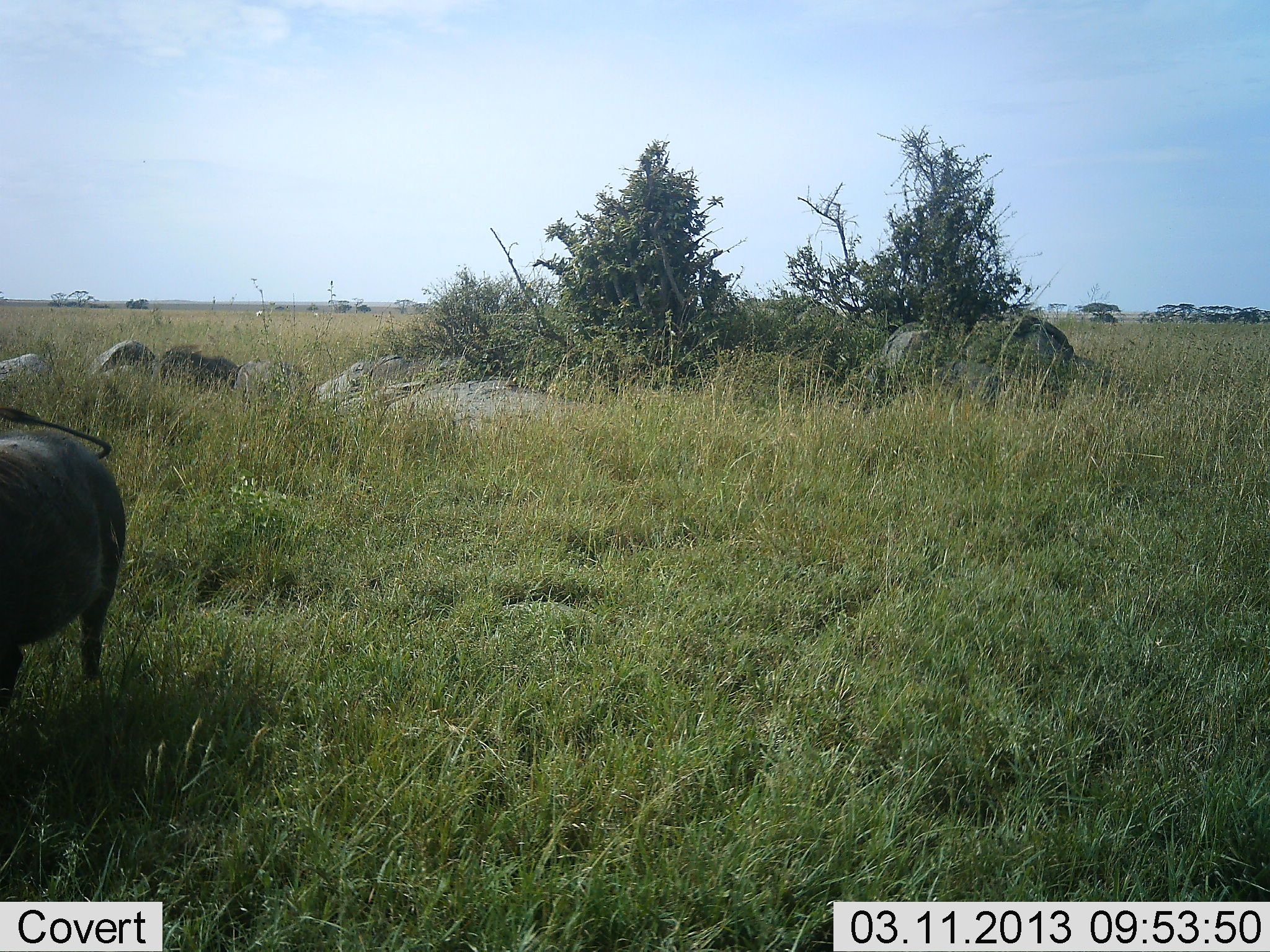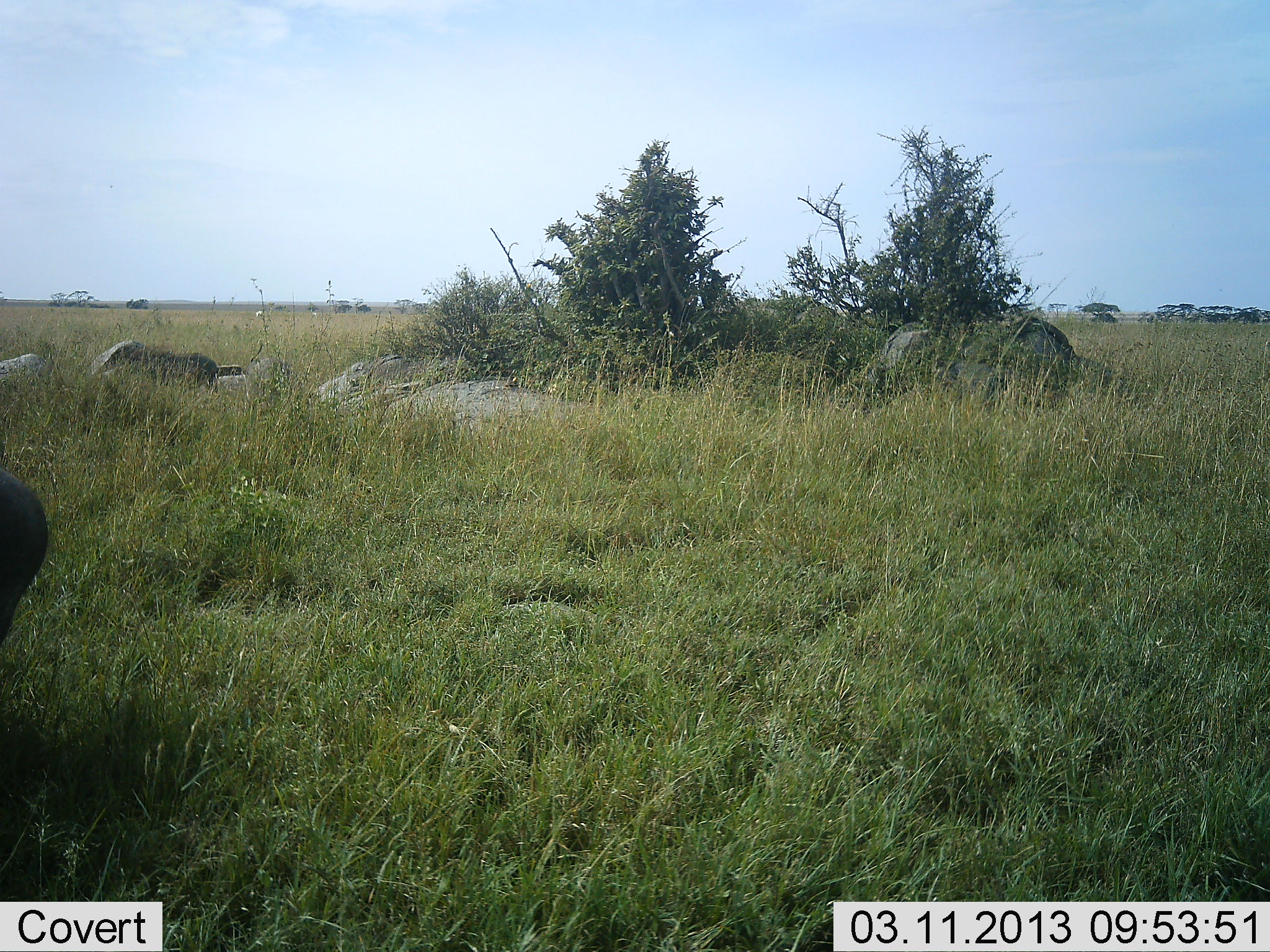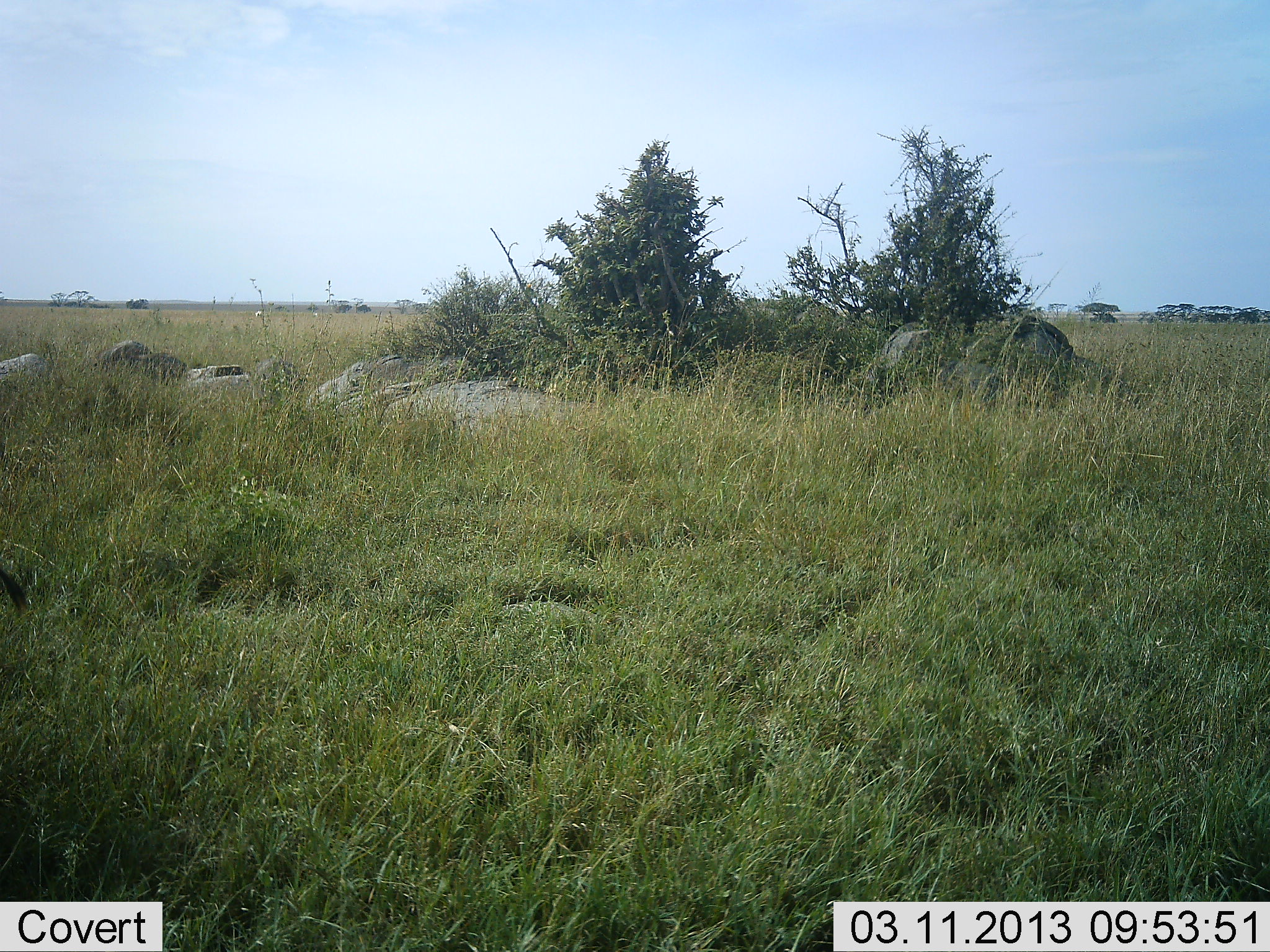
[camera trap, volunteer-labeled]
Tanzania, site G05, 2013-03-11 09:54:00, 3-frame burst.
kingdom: Animalia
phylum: Chordata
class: Mammalia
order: Artiodactyla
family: Suidae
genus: Phacochoerus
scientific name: Phacochoerus africanus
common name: warthog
Warthog (Phacochoerus africanus), count 2. Behavior (volunteer vote fractions): standing 19%, resting 0%, moving 88%, interacting 0%. Young present (vote fraction): 0%. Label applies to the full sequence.